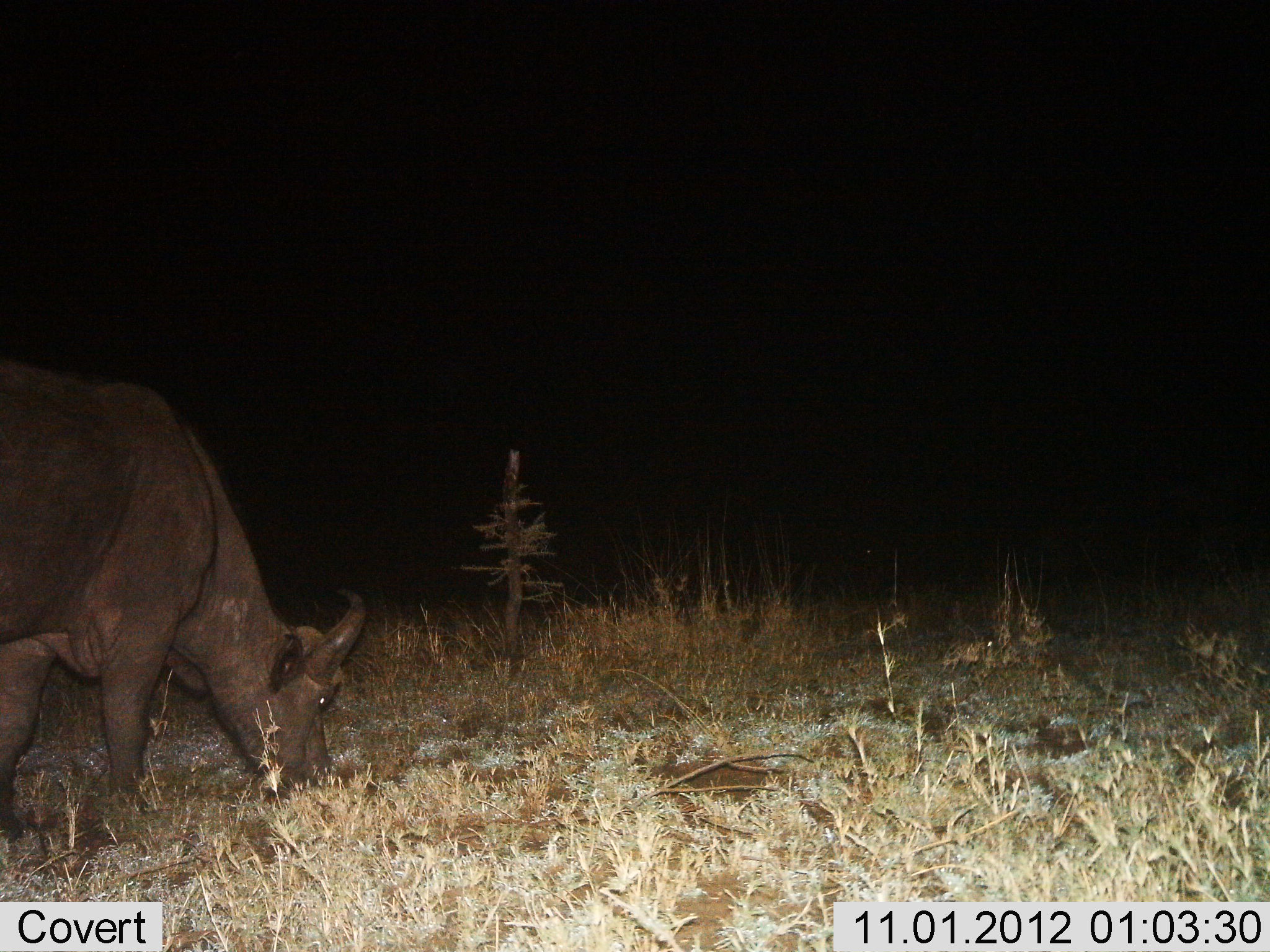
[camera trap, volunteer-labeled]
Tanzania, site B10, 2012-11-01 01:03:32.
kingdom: Animalia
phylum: Chordata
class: Mammalia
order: Artiodactyla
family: Bovidae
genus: Syncerus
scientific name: Syncerus caffer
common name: cape buffalo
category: buffalo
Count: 1.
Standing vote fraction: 0%.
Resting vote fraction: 0%.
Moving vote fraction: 0%.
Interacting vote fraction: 0%.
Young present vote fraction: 0%.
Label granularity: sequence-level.